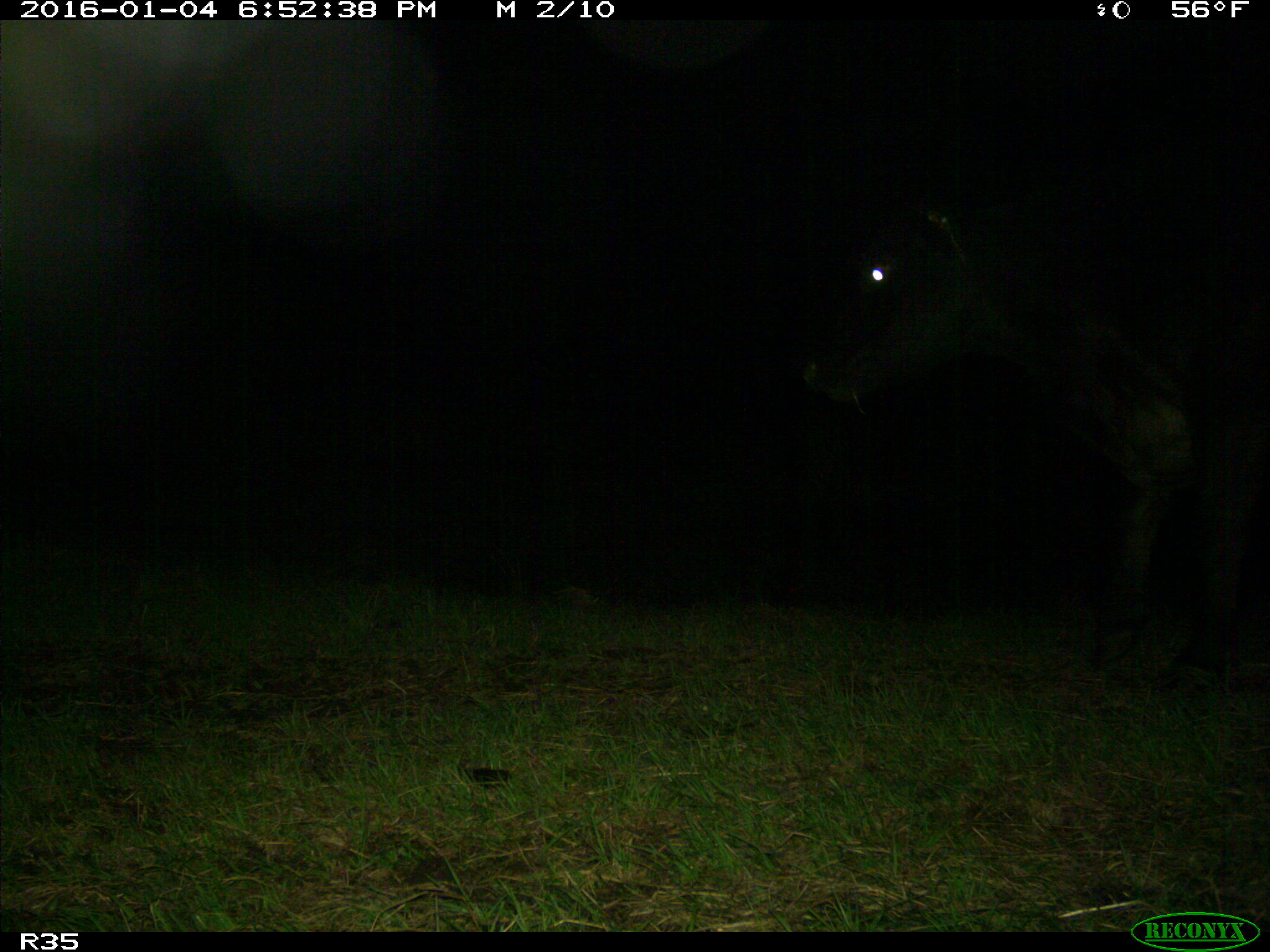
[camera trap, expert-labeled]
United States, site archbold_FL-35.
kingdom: Animalia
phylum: Chordata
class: Mammalia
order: Artiodactyla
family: Bovidae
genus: Bos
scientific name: Bos taurus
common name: domestic cow